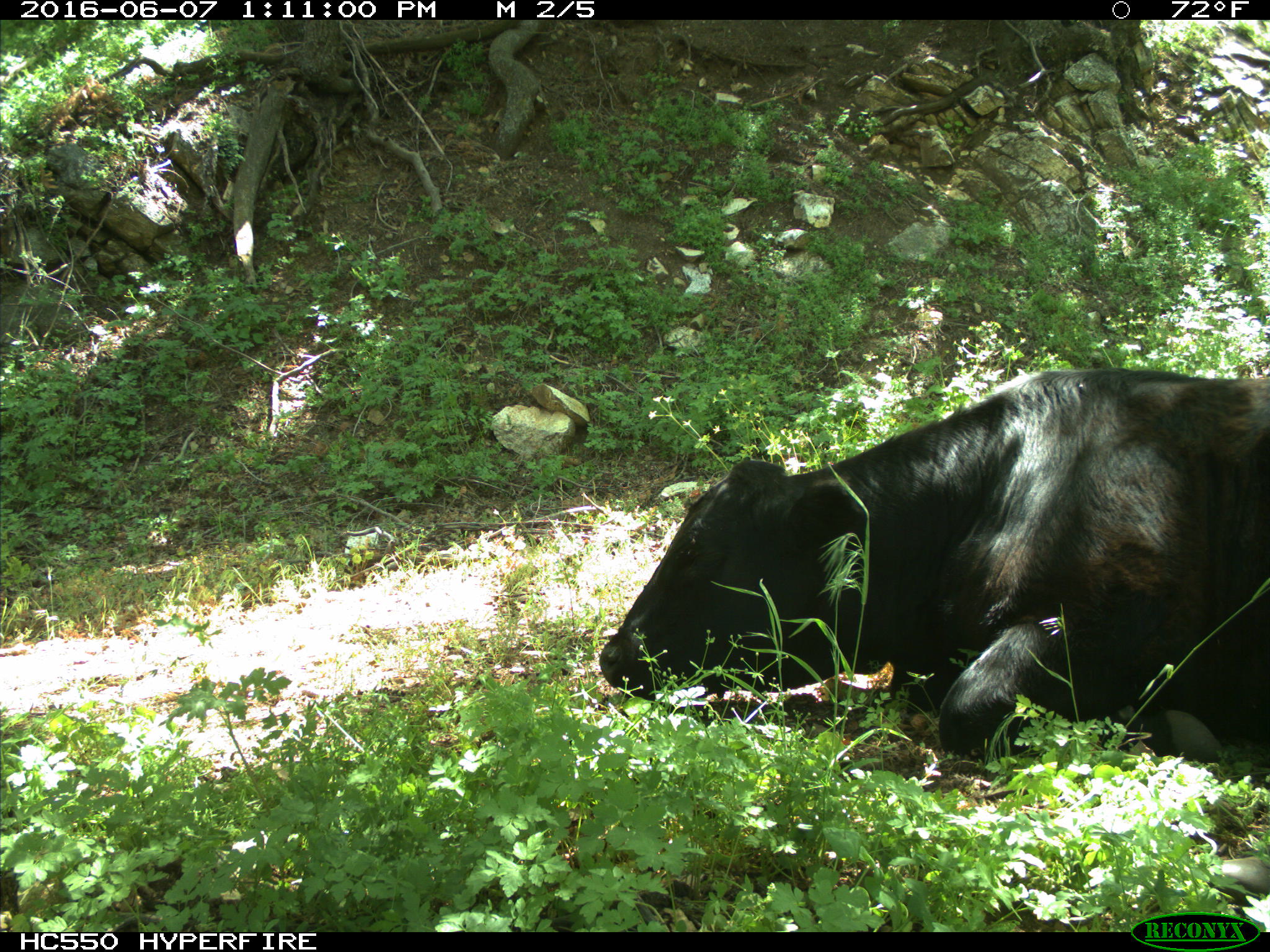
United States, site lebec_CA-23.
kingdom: Animalia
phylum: Chordata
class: Mammalia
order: Artiodactyla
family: Bovidae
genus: Bos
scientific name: Bos taurus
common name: domestic cow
Bos taurus (domestic cow).